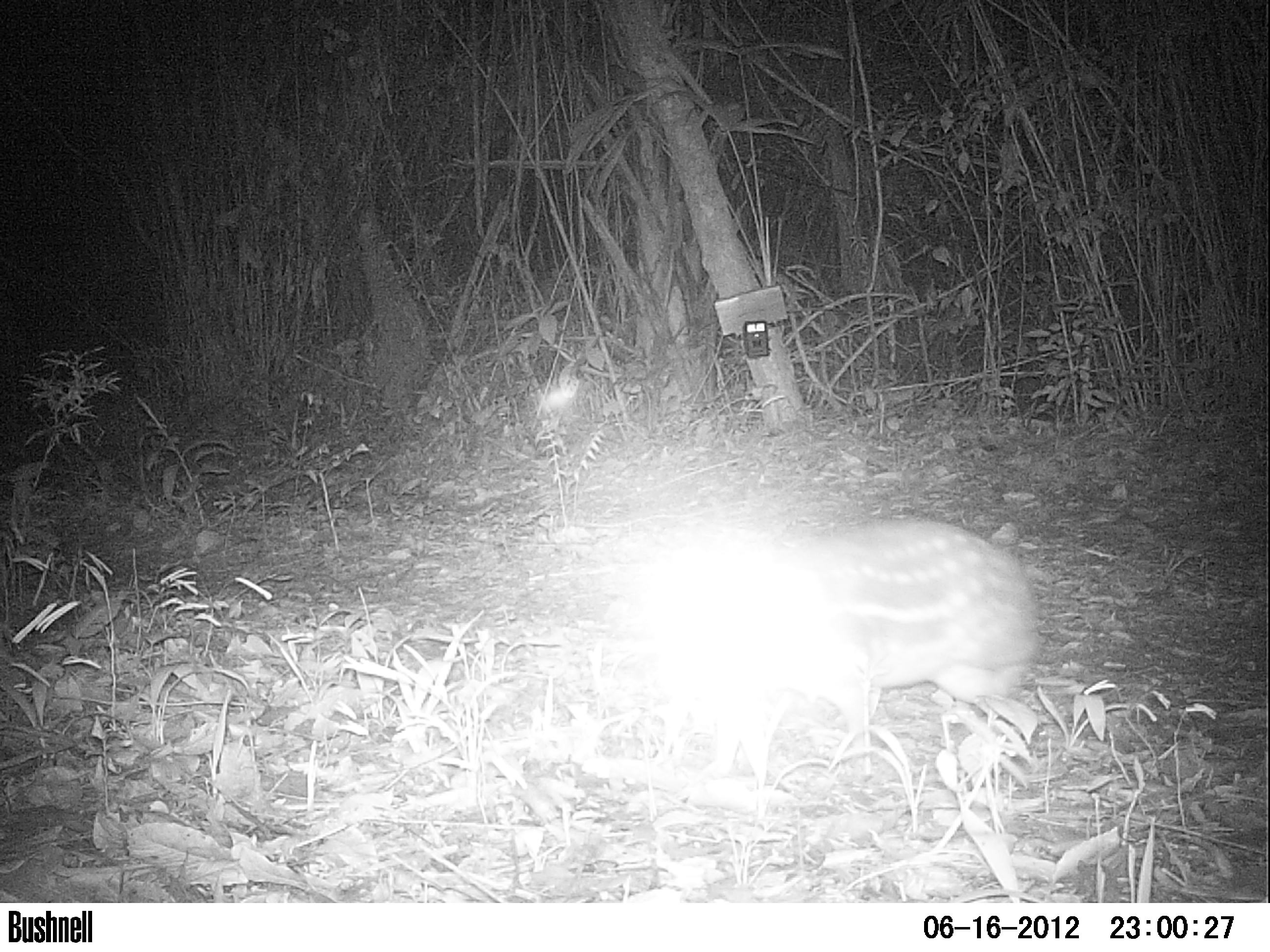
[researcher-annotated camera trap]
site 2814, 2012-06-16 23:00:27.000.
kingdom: Animalia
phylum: Chordata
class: Mammalia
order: Rodentia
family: Cuniculidae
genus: Cuniculus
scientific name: Cuniculus paca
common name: spotted paca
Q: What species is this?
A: Cuniculus paca (spotted paca).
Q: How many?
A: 1.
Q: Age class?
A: Adult.